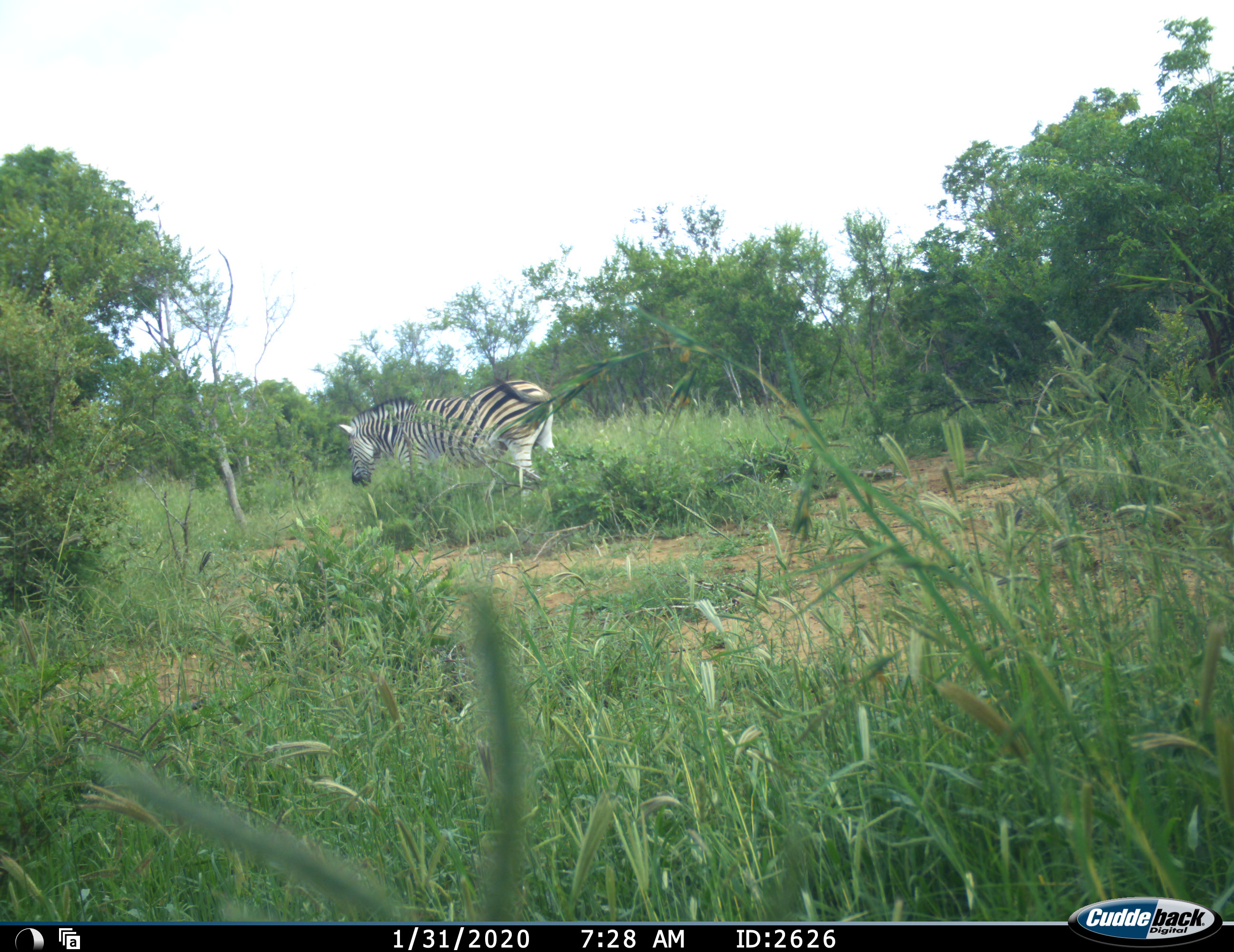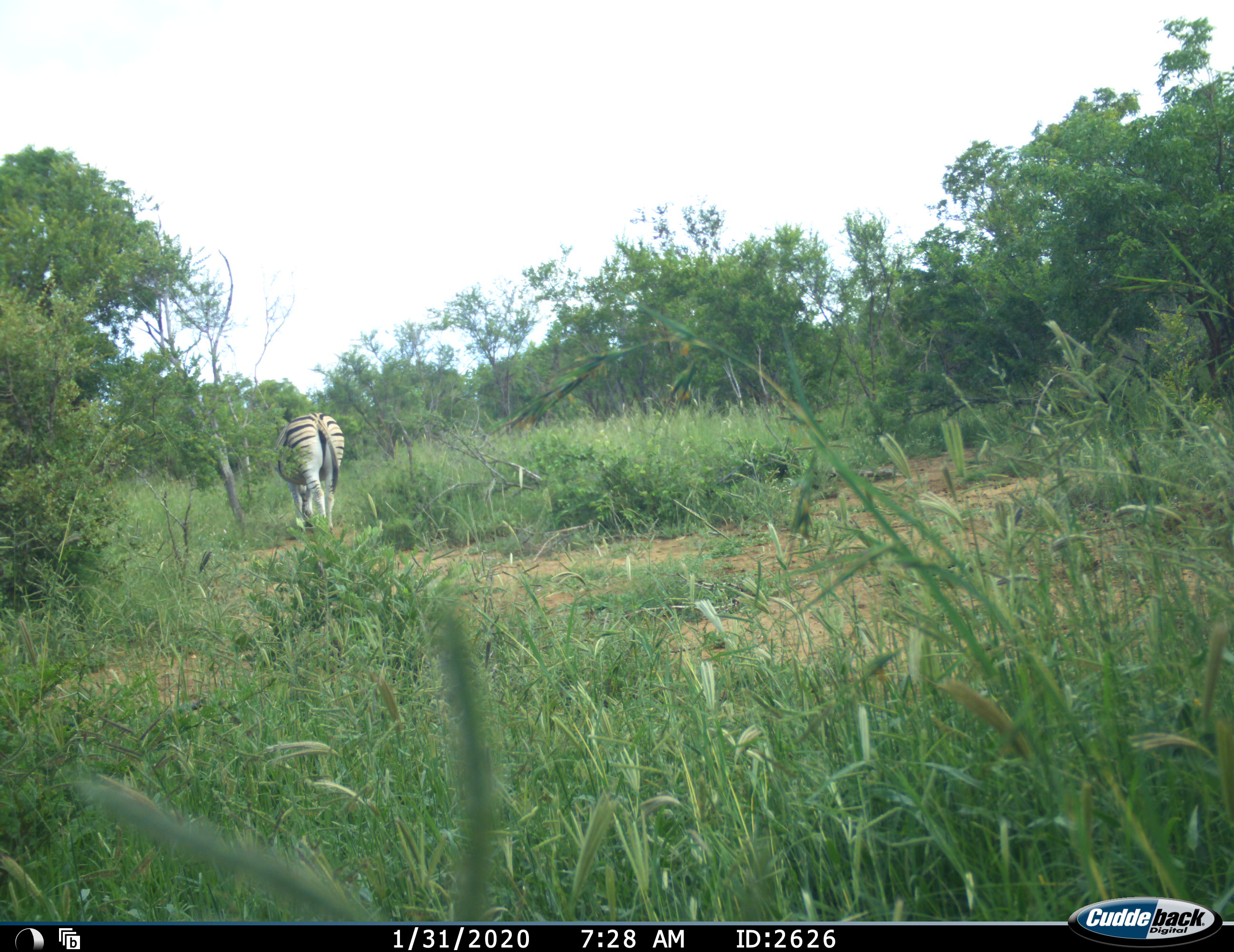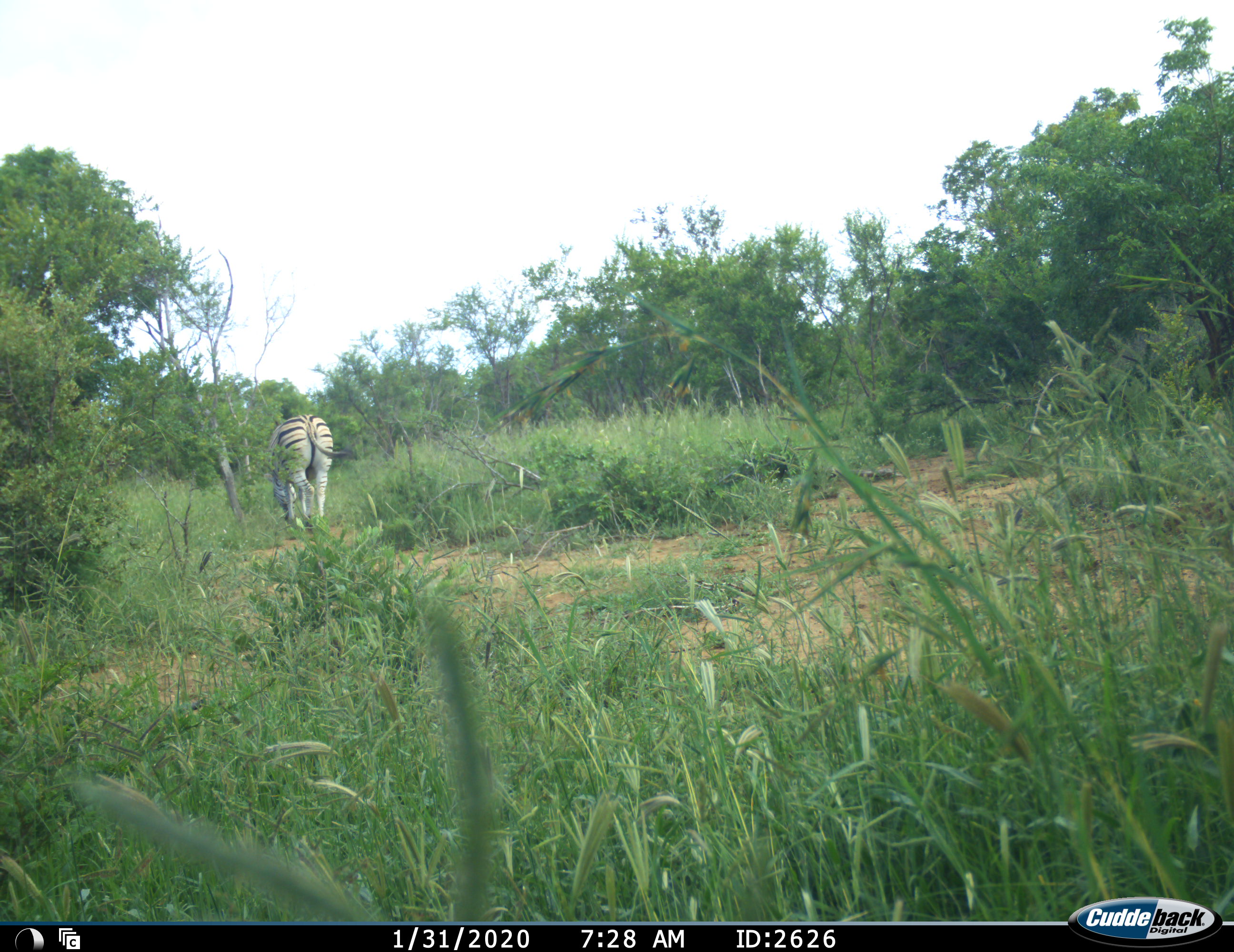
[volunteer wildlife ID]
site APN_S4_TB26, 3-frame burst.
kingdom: Animalia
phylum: Chordata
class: Mammalia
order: Perissodactyla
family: Equidae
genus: Equus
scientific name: Equus quagga burchellii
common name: burchell's zebra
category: zebraburchells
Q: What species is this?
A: Zebraburchells (burchell's zebra) (Equus quagga burchellii).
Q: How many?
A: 1.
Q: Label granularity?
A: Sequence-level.